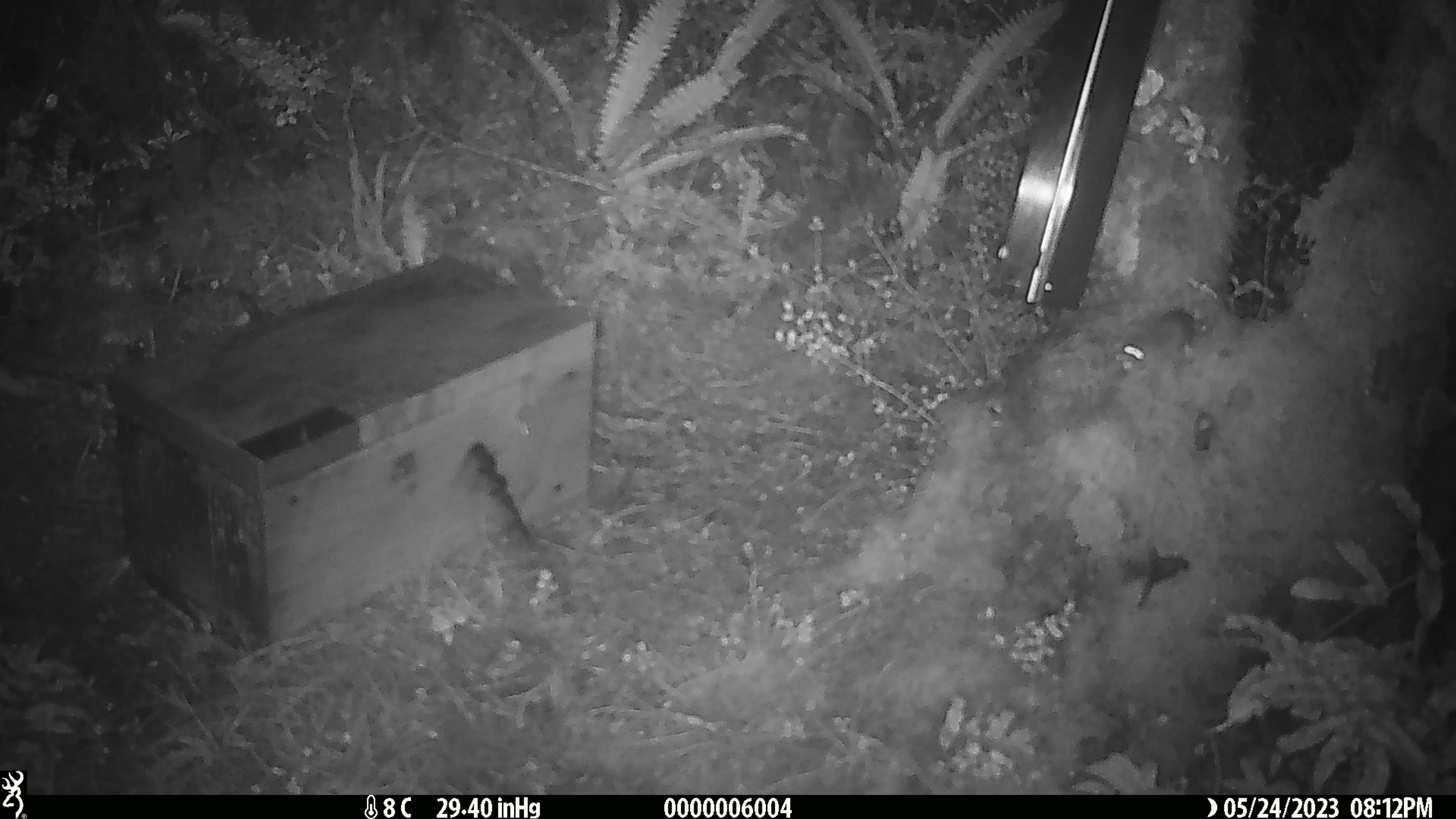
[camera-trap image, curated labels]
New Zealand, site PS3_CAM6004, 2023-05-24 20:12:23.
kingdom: Animalia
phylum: Chordata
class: Mammalia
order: Rodentia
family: Muridae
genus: Mus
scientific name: Mus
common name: mouse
Mouse (Mus).